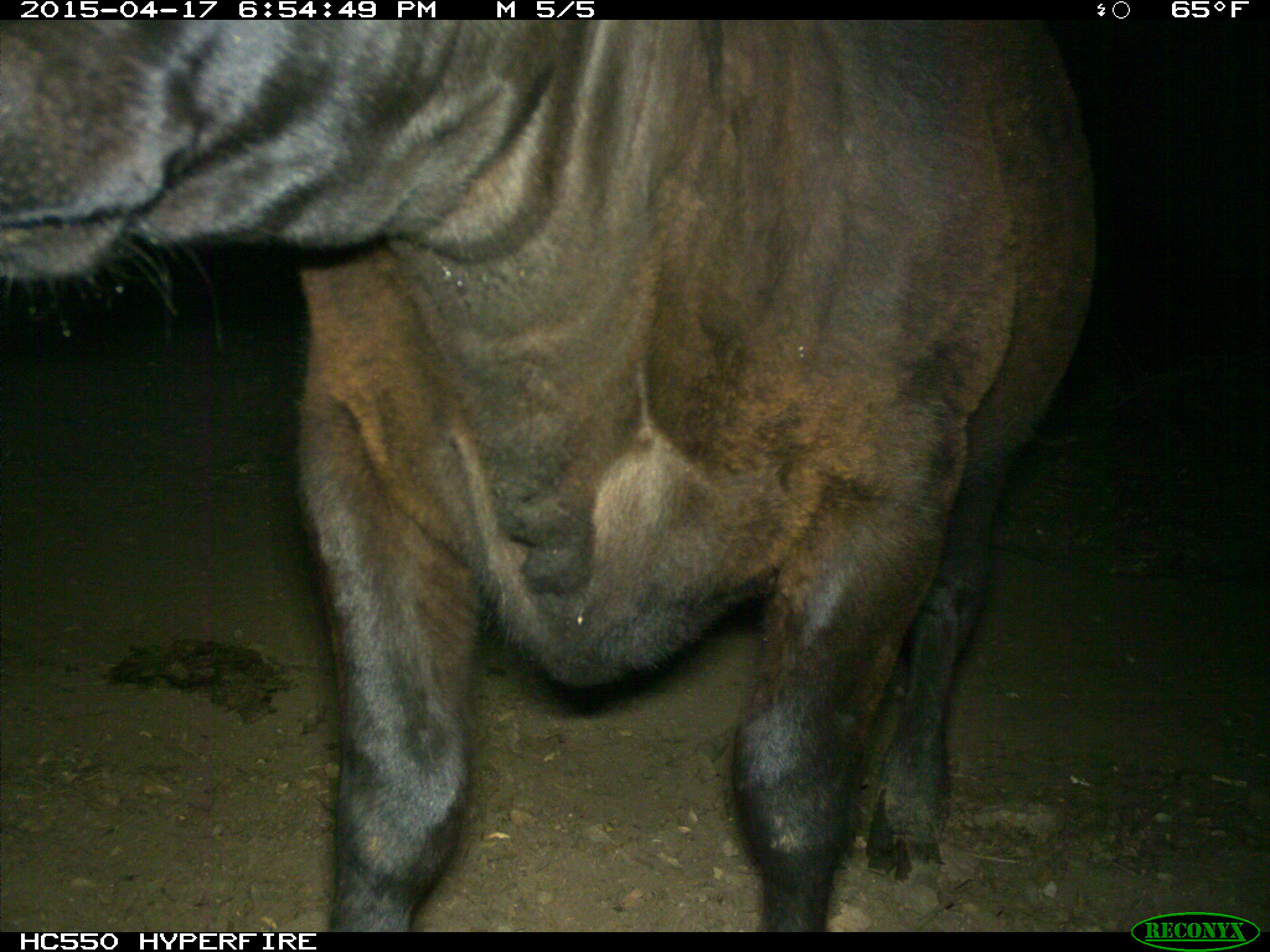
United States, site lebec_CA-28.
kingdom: Animalia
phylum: Chordata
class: Mammalia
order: Artiodactyla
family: Bovidae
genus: Bos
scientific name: Bos taurus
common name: domestic cow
Bos taurus (domestic cow).